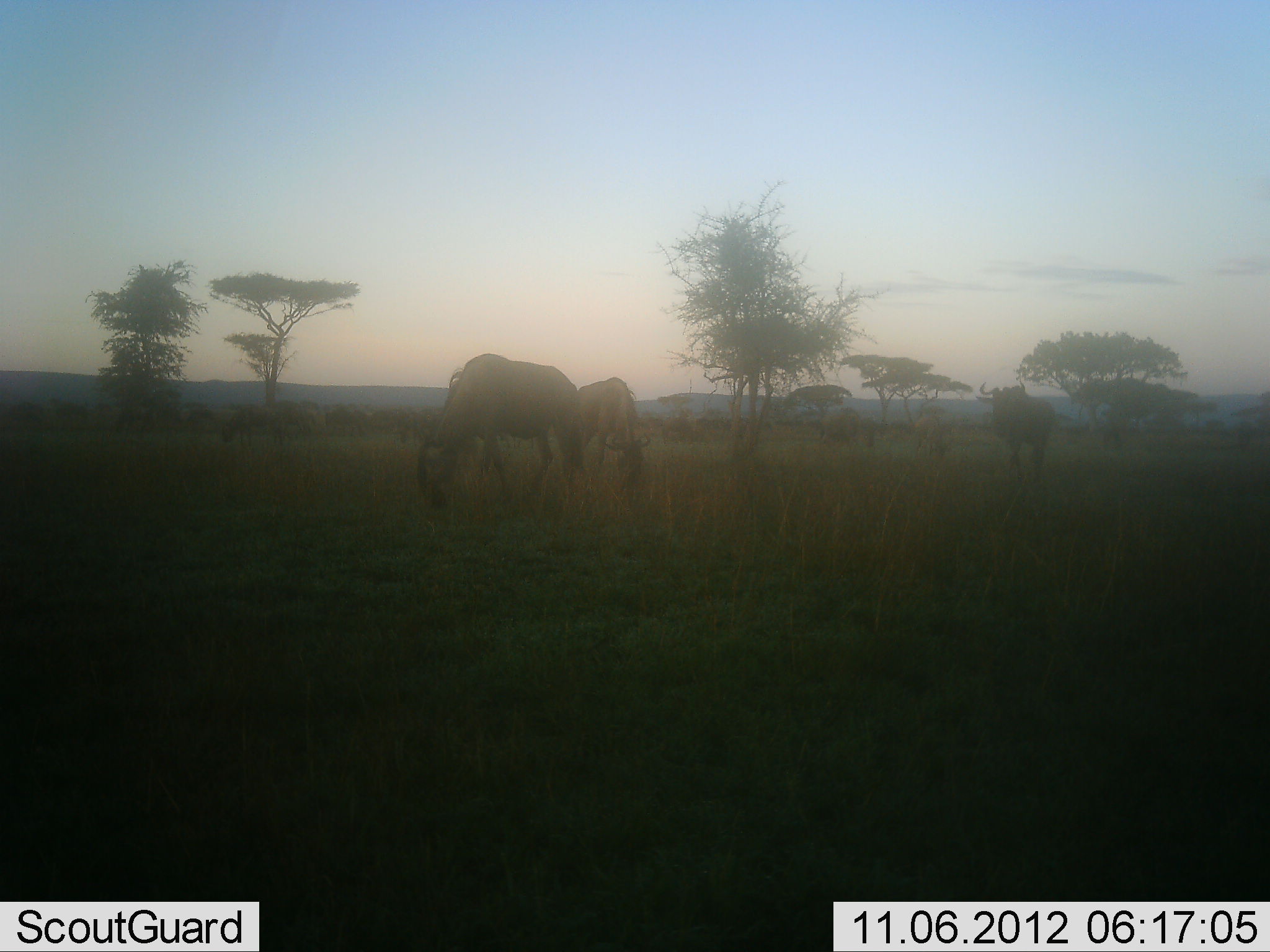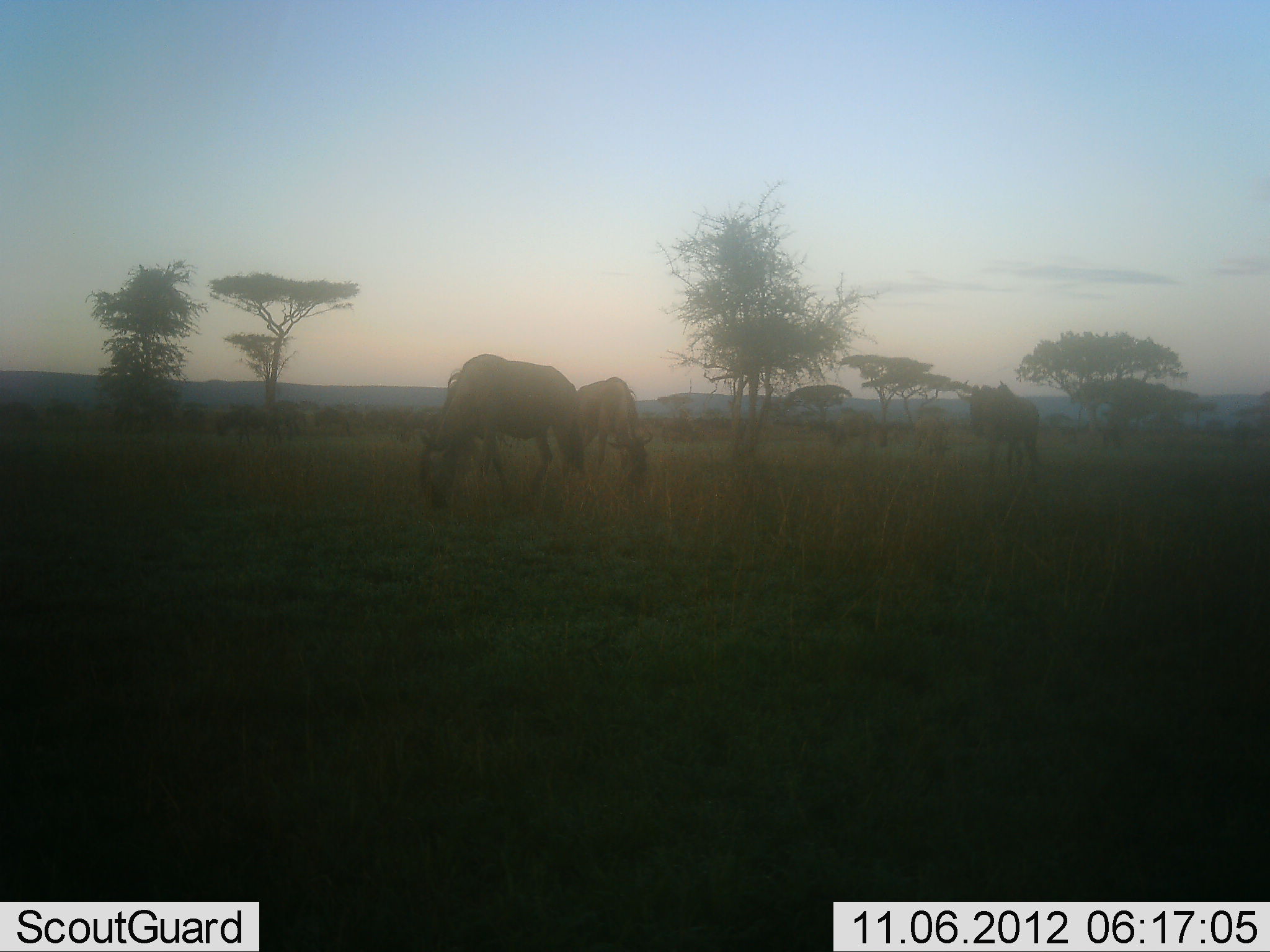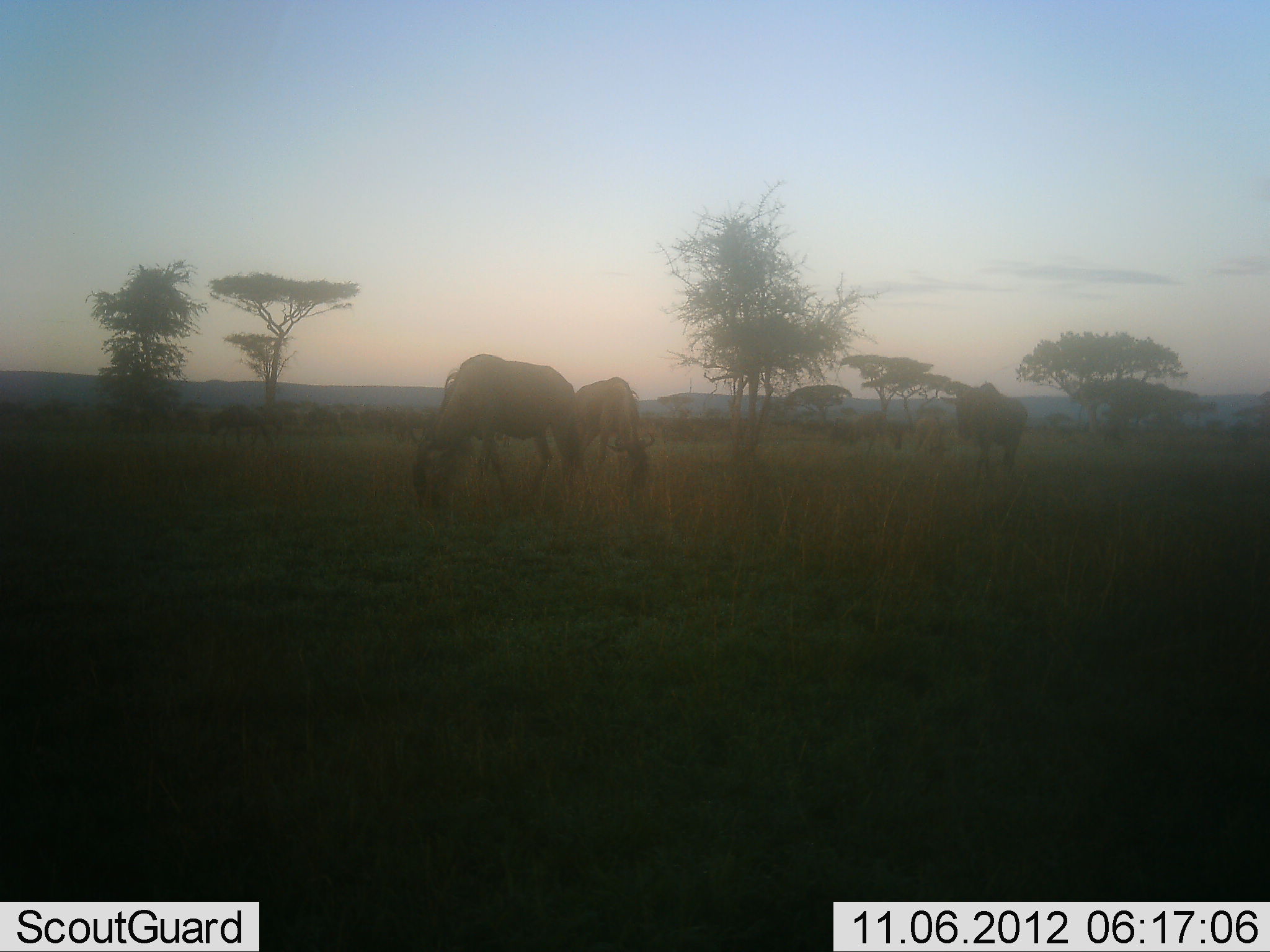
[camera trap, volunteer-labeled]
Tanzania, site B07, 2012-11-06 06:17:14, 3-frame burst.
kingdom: Animalia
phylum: Chordata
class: Mammalia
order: Artiodactyla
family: Bovidae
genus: Connochaetes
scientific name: Connochaetes taurinus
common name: blue wildebeest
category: wildebeest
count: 11-50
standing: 30%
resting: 0%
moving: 80%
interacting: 0%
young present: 0%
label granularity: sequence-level